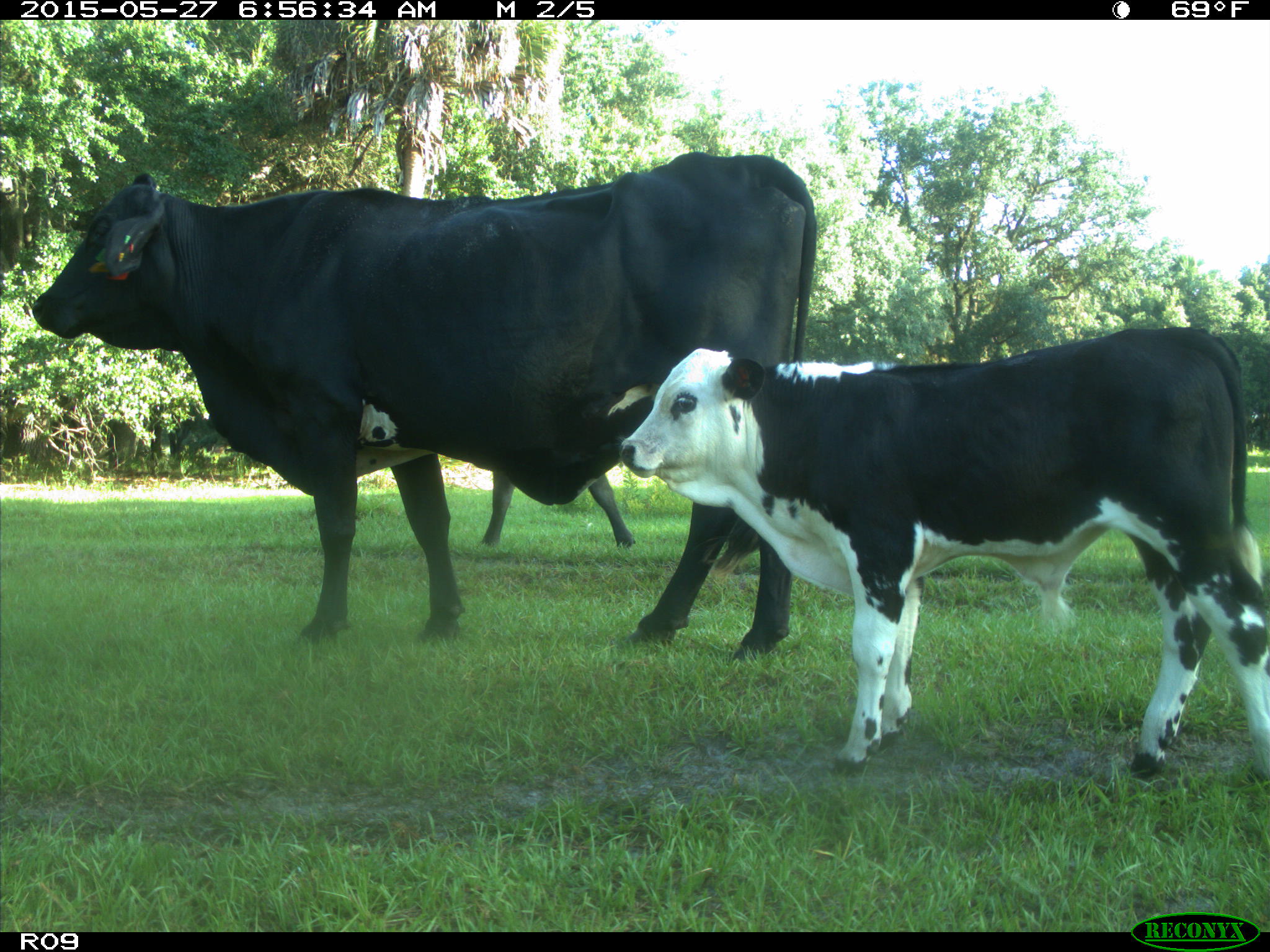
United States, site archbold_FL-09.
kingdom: Animalia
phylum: Chordata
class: Mammalia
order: Artiodactyla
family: Bovidae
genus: Bos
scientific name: Bos taurus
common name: domestic cow